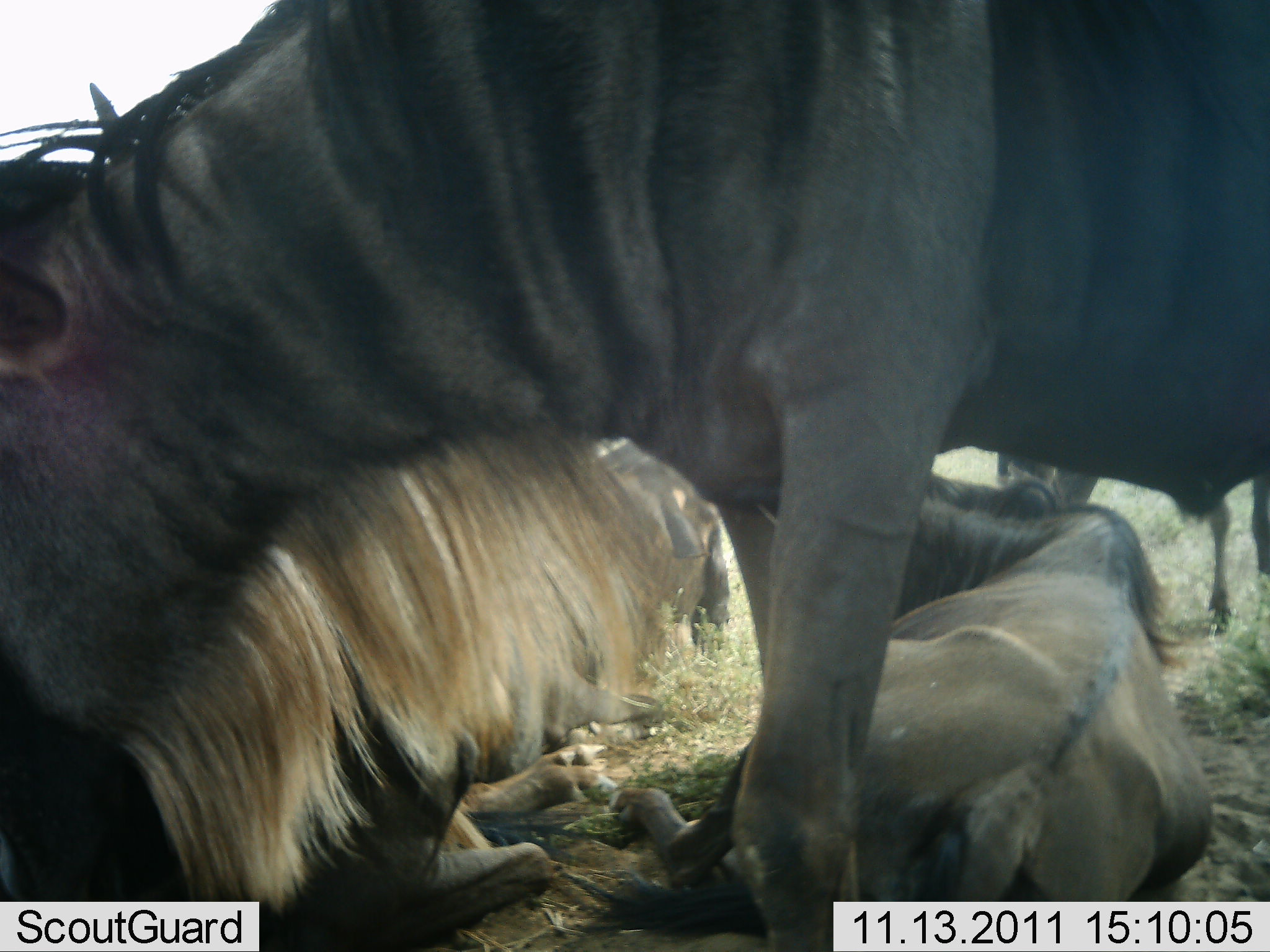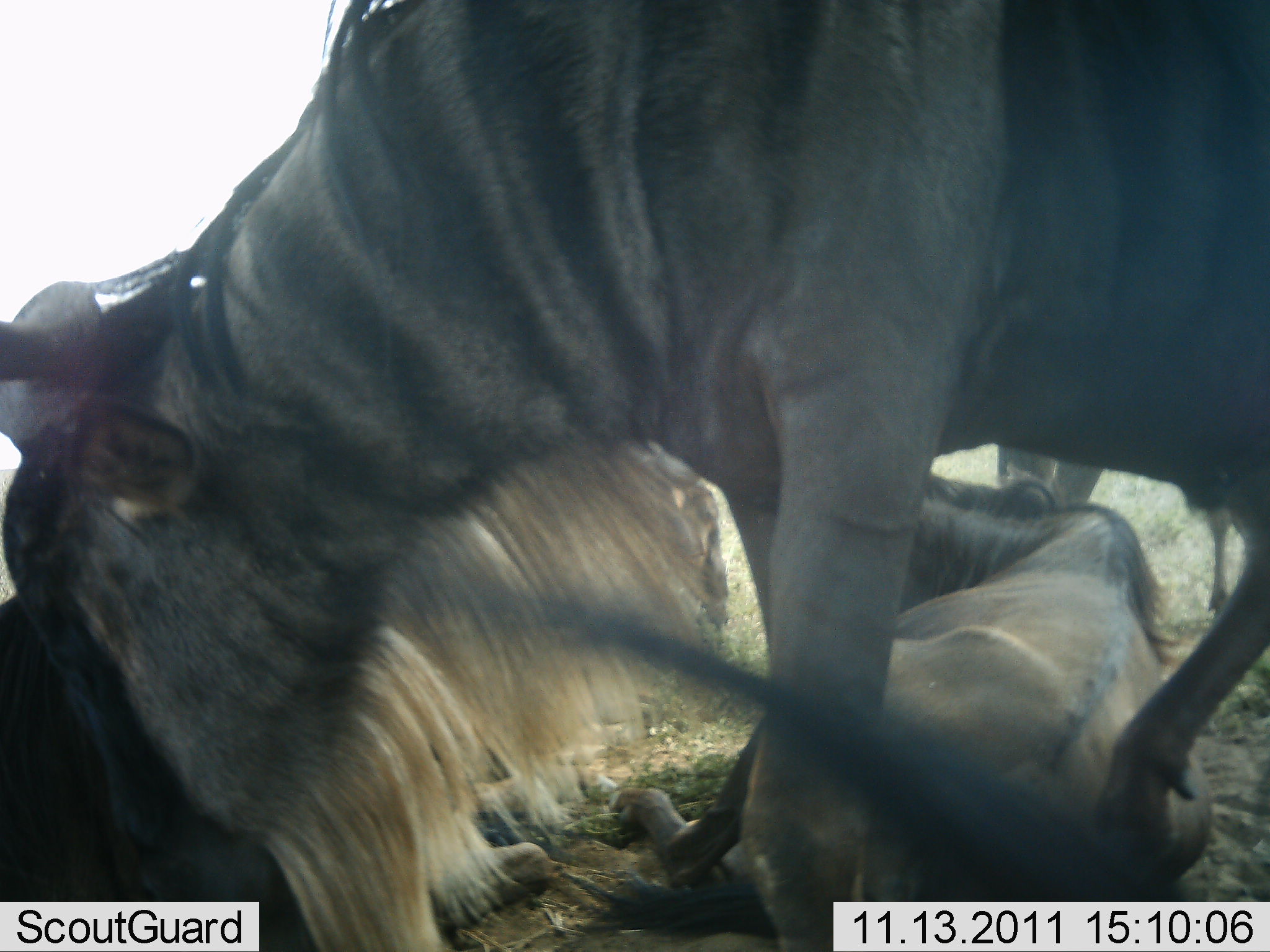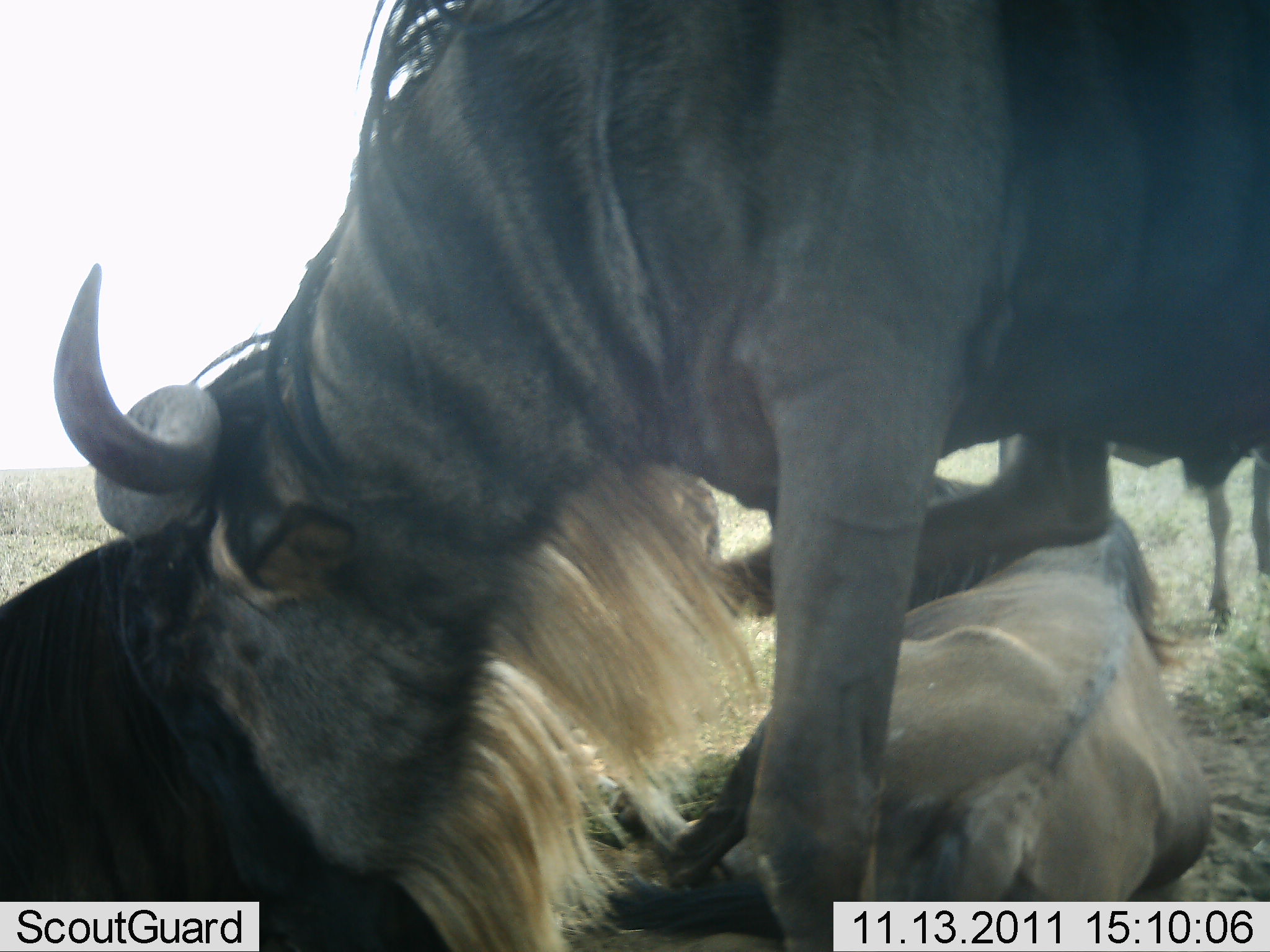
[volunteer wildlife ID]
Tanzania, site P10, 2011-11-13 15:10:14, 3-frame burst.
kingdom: Animalia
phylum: Chordata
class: Mammalia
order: Artiodactyla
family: Bovidae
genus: Connochaetes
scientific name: Connochaetes taurinus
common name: blue wildebeest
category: wildebeest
Wildebeest (blue wildebeest) (Connochaetes taurinus), count 4. Behavior (volunteer vote fractions): standing 64%, resting 100%, moving 27%, interacting 55%. Young present (vote fraction): 0%. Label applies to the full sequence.